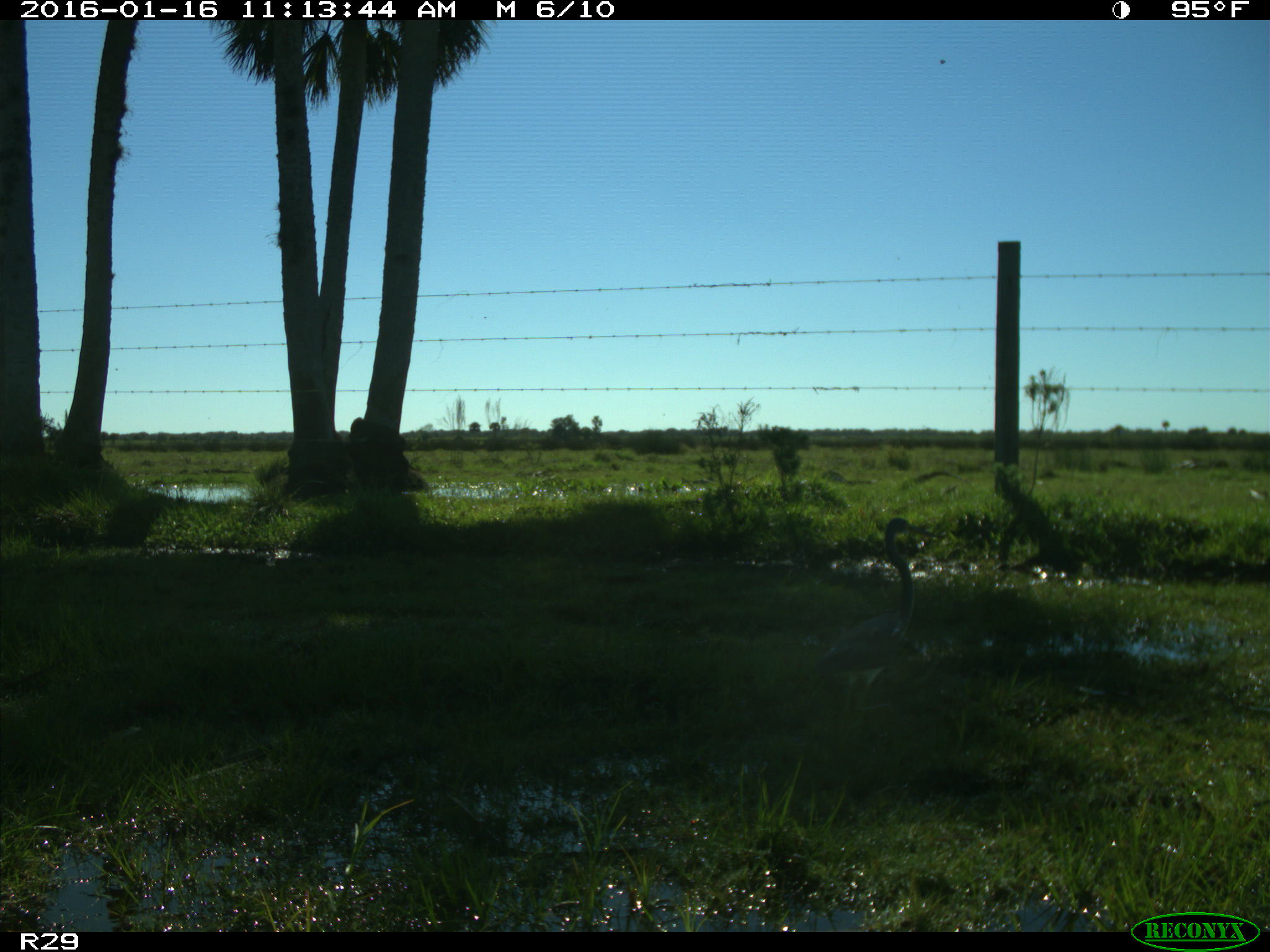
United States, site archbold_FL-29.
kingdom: Animalia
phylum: Chordata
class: Aves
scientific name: Aves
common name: birds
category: unidentified bird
Unidentified bird (birds) (Aves).